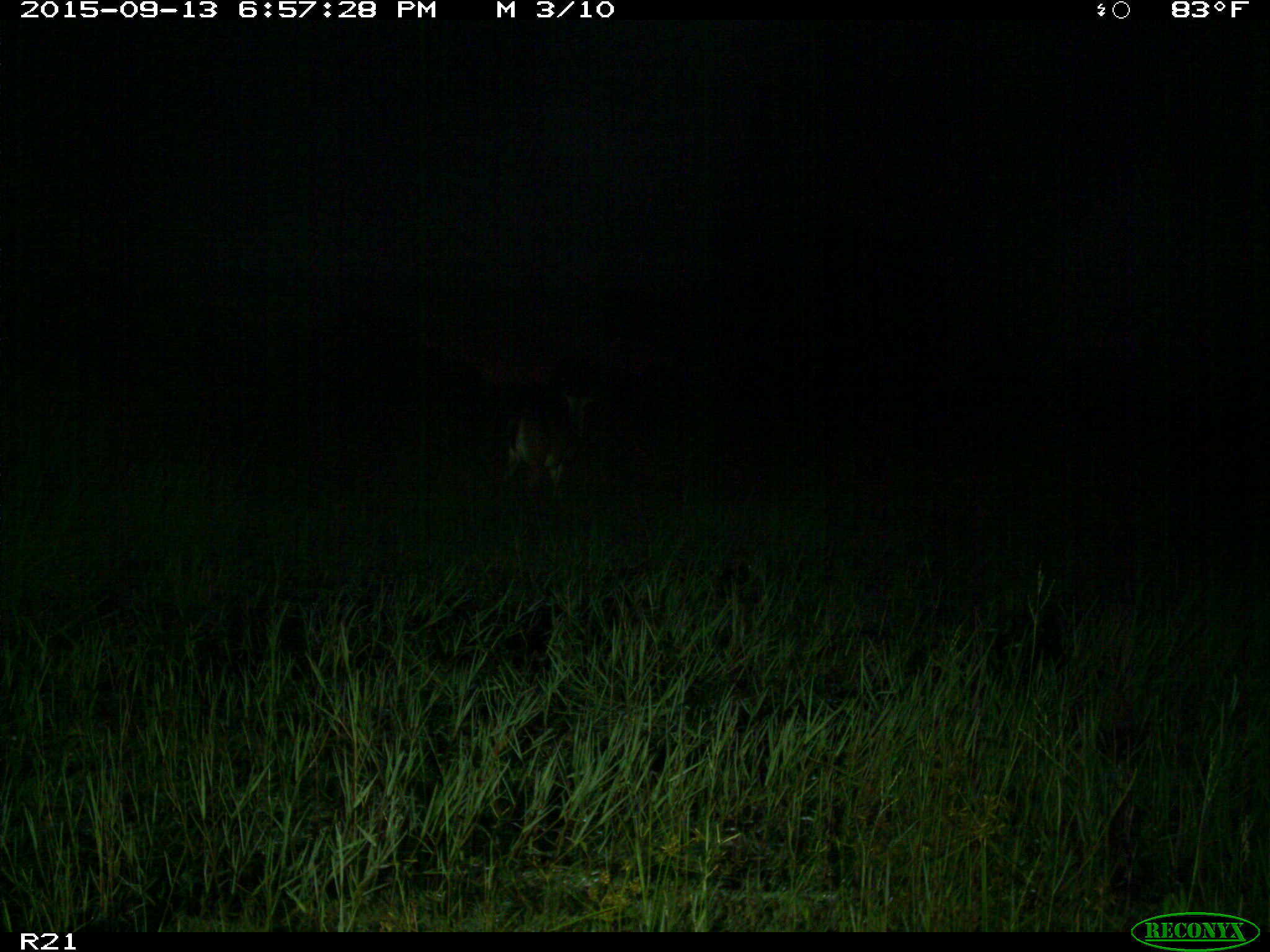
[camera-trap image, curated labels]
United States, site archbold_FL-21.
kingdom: Animalia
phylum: Chordata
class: Mammalia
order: Artiodactyla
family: Cervidae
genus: Odocoileus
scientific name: Odocoileus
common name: deer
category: unidentified deer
Unidentified deer (deer) (Odocoileus).